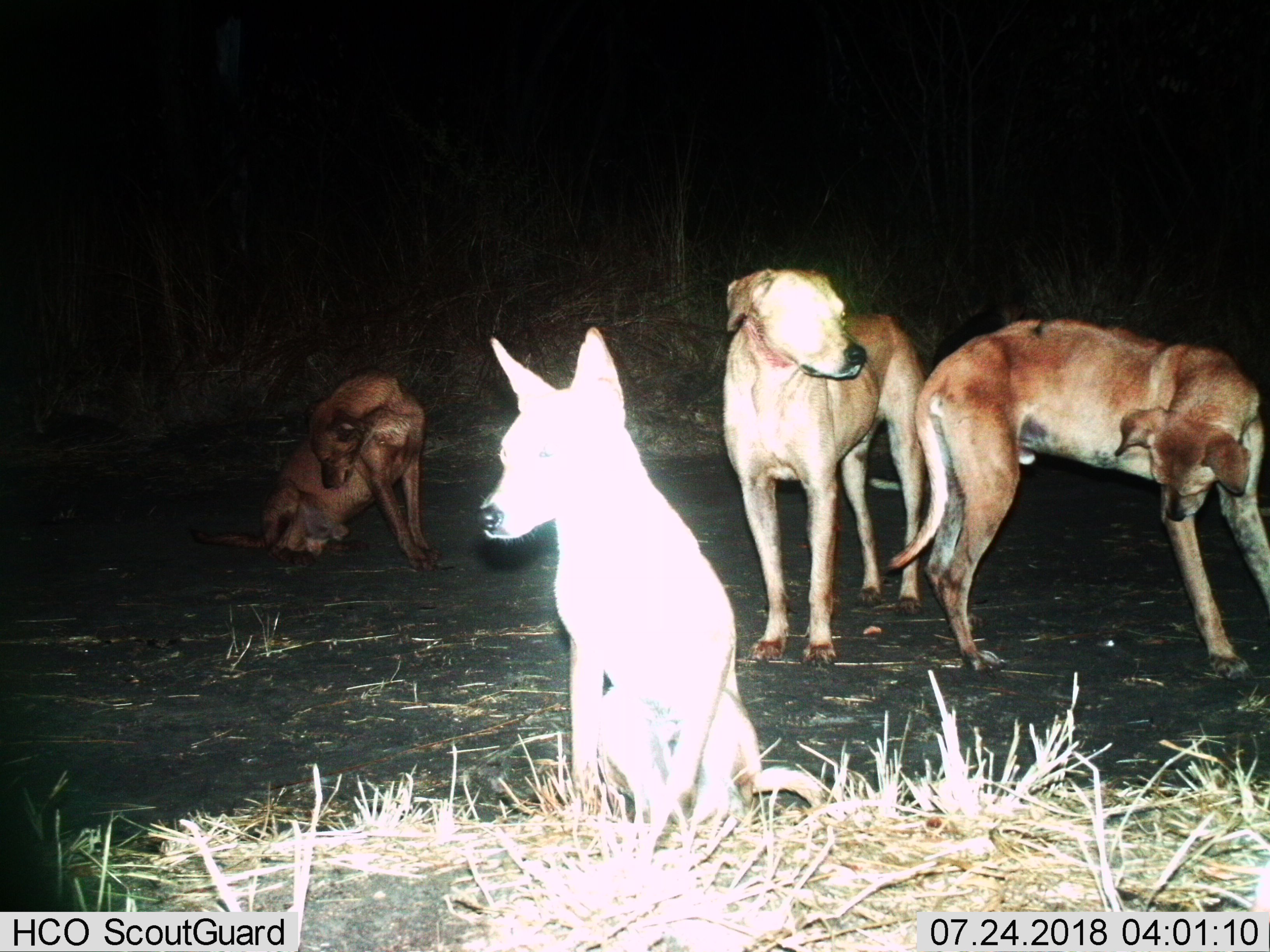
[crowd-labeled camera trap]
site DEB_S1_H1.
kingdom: Animalia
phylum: Chordata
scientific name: Vertebrata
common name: domestic animal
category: domesticanimal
Domesticanimal (domestic animal) (Vertebrata), count 4. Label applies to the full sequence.